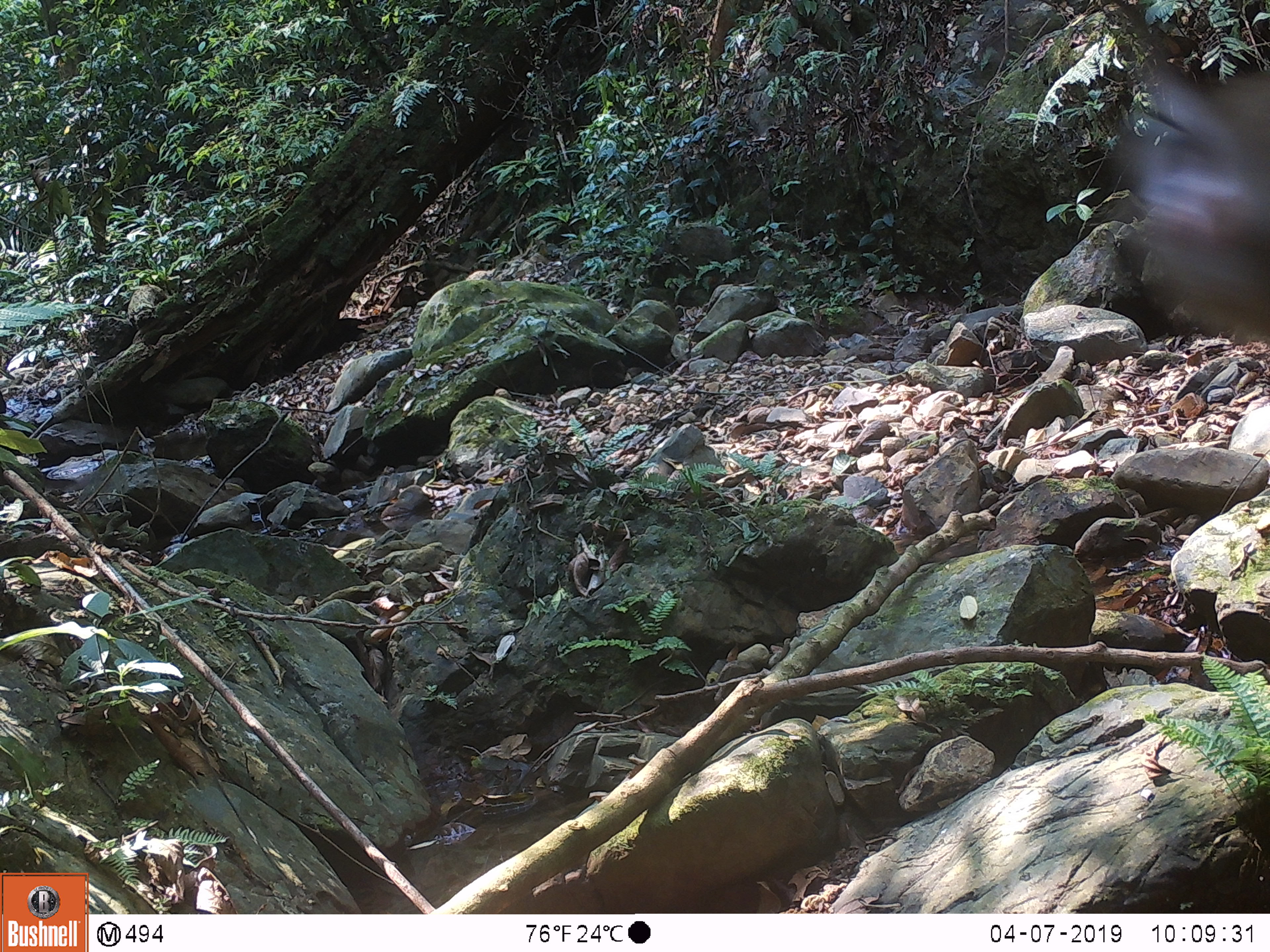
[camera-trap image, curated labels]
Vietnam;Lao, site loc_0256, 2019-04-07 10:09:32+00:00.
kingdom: Animalia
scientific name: Animalia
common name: animal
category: unidentified animal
Unidentified animal (animal) (Animalia). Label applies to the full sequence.